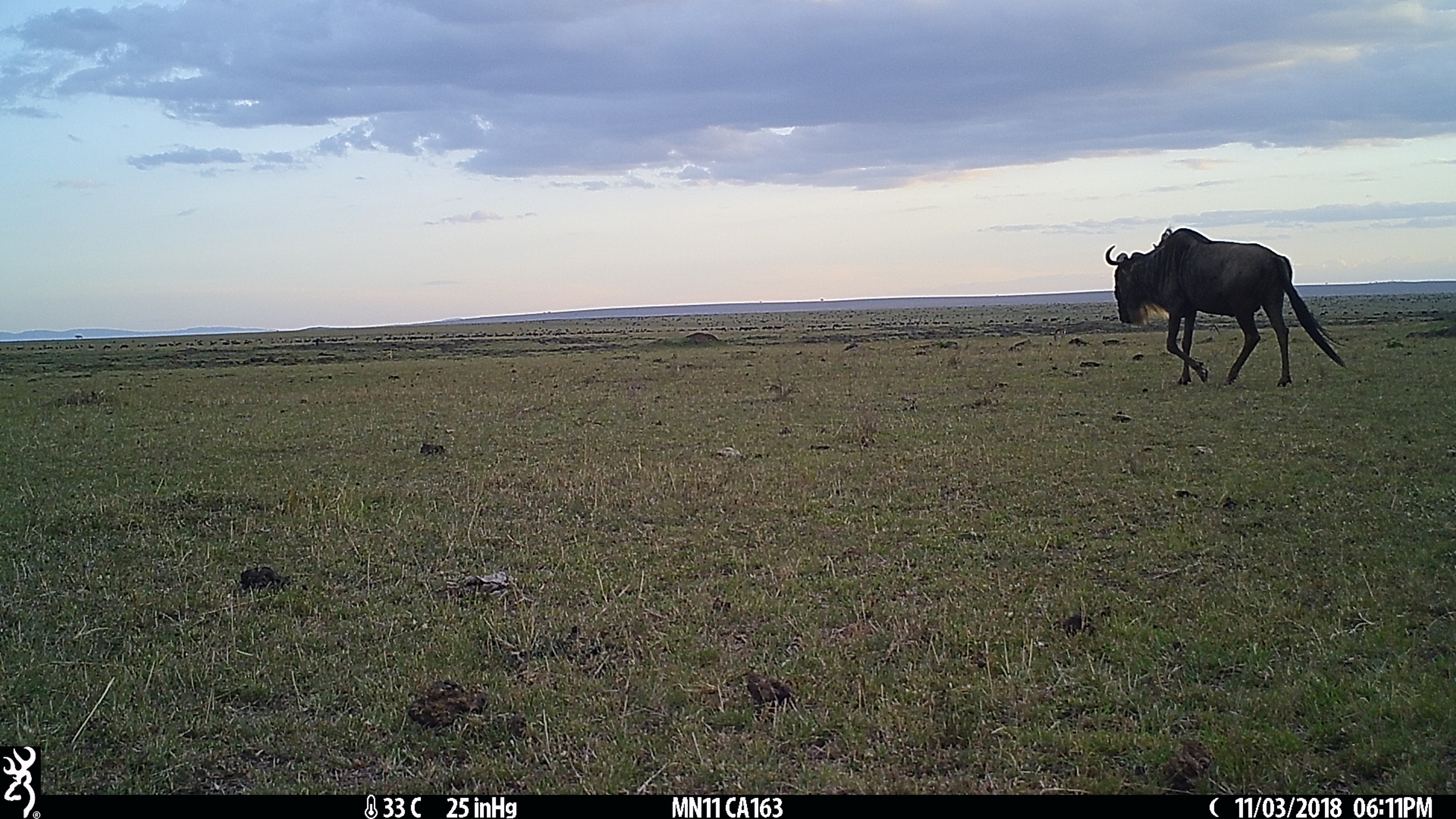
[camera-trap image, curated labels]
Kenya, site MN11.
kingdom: Animalia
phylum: Chordata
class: Mammalia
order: Artiodactyla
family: Bovidae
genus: Connochaetes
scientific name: Connochaetes taurinus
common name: blue wildebeest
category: wildebeest